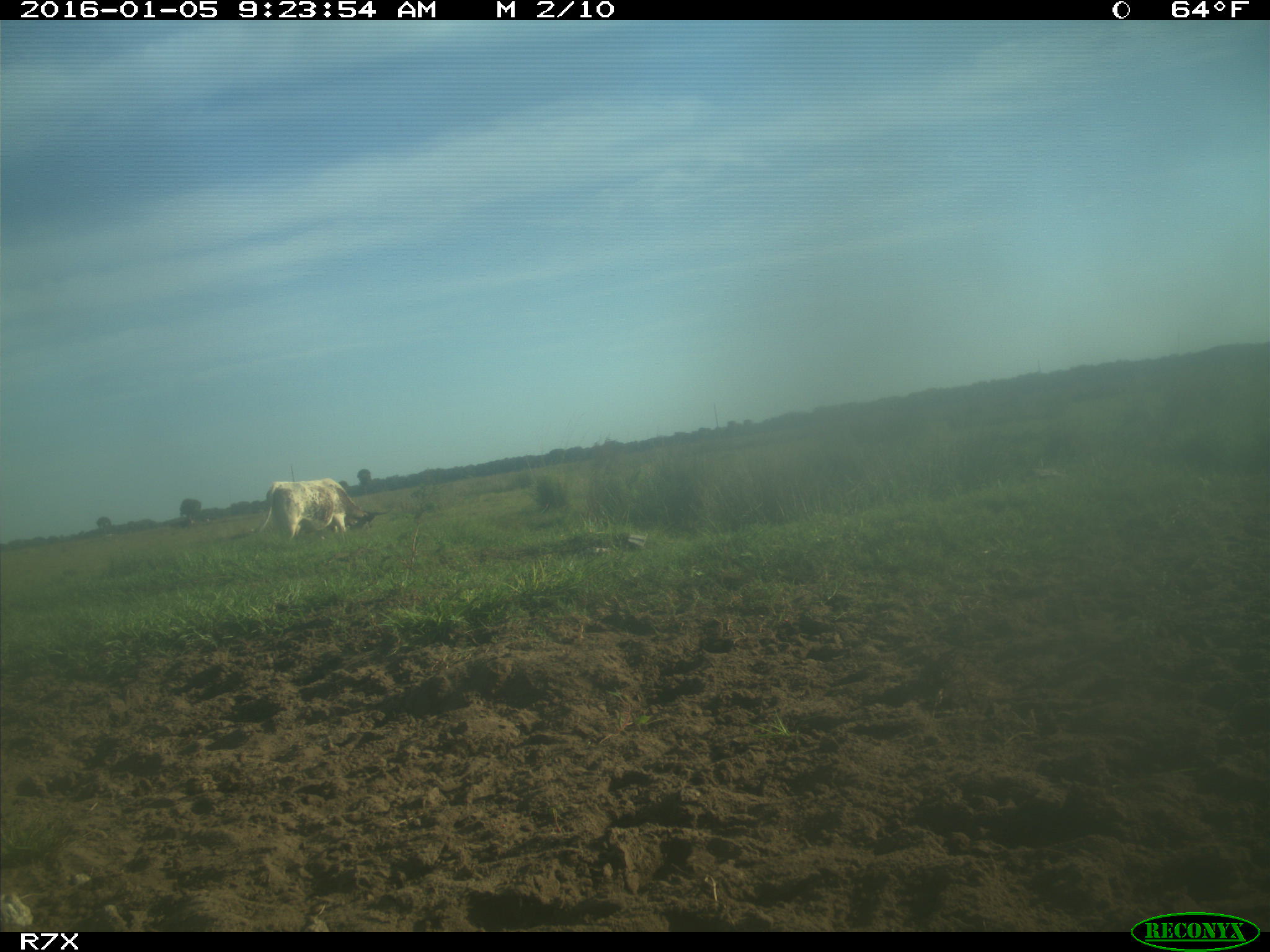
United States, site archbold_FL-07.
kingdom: Animalia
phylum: Chordata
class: Mammalia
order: Artiodactyla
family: Bovidae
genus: Bos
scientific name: Bos taurus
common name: domestic cow